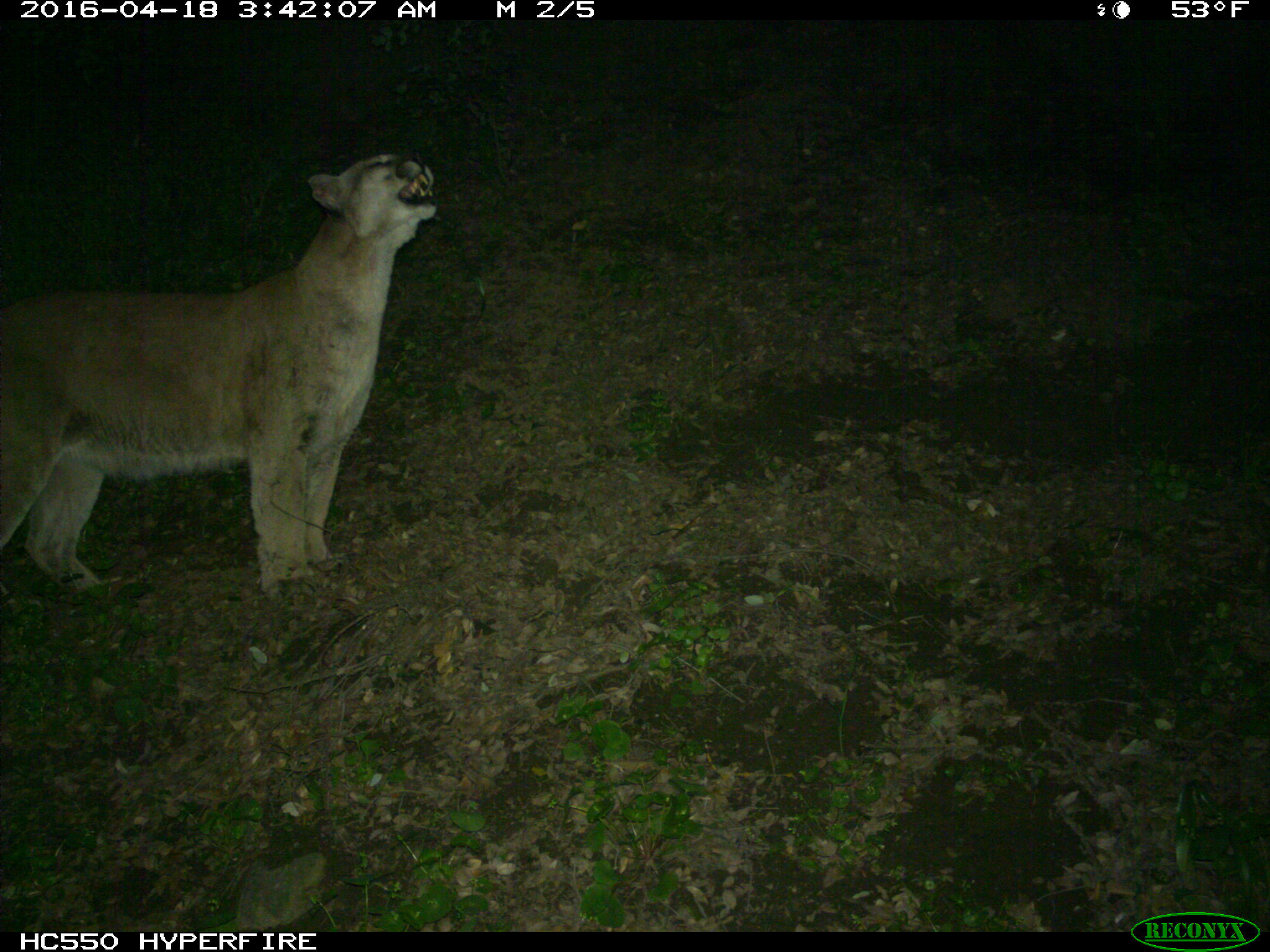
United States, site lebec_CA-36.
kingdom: Animalia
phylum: Chordata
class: Mammalia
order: Carnivora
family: Felidae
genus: Puma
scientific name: Puma concolor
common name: mountain lion